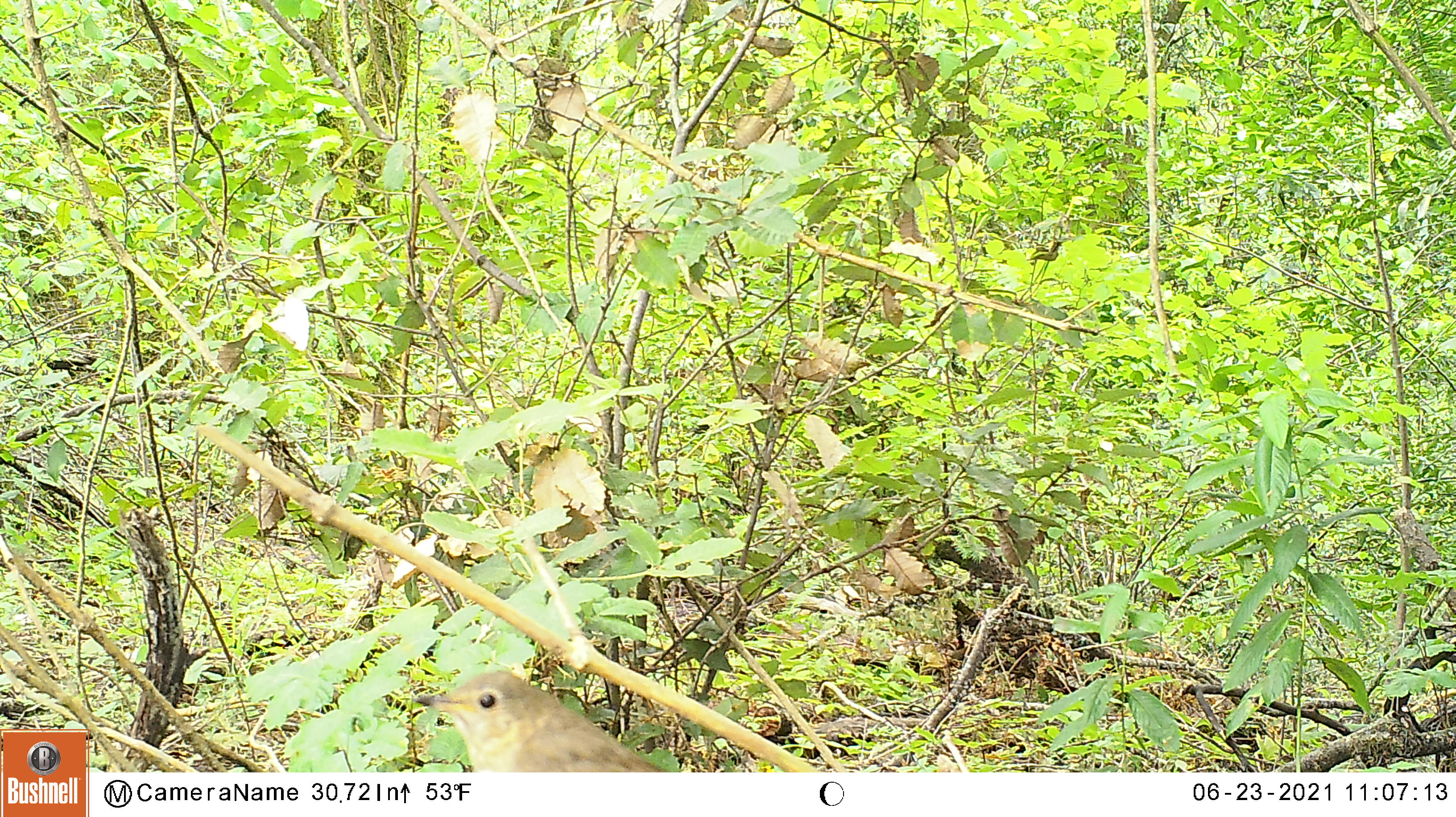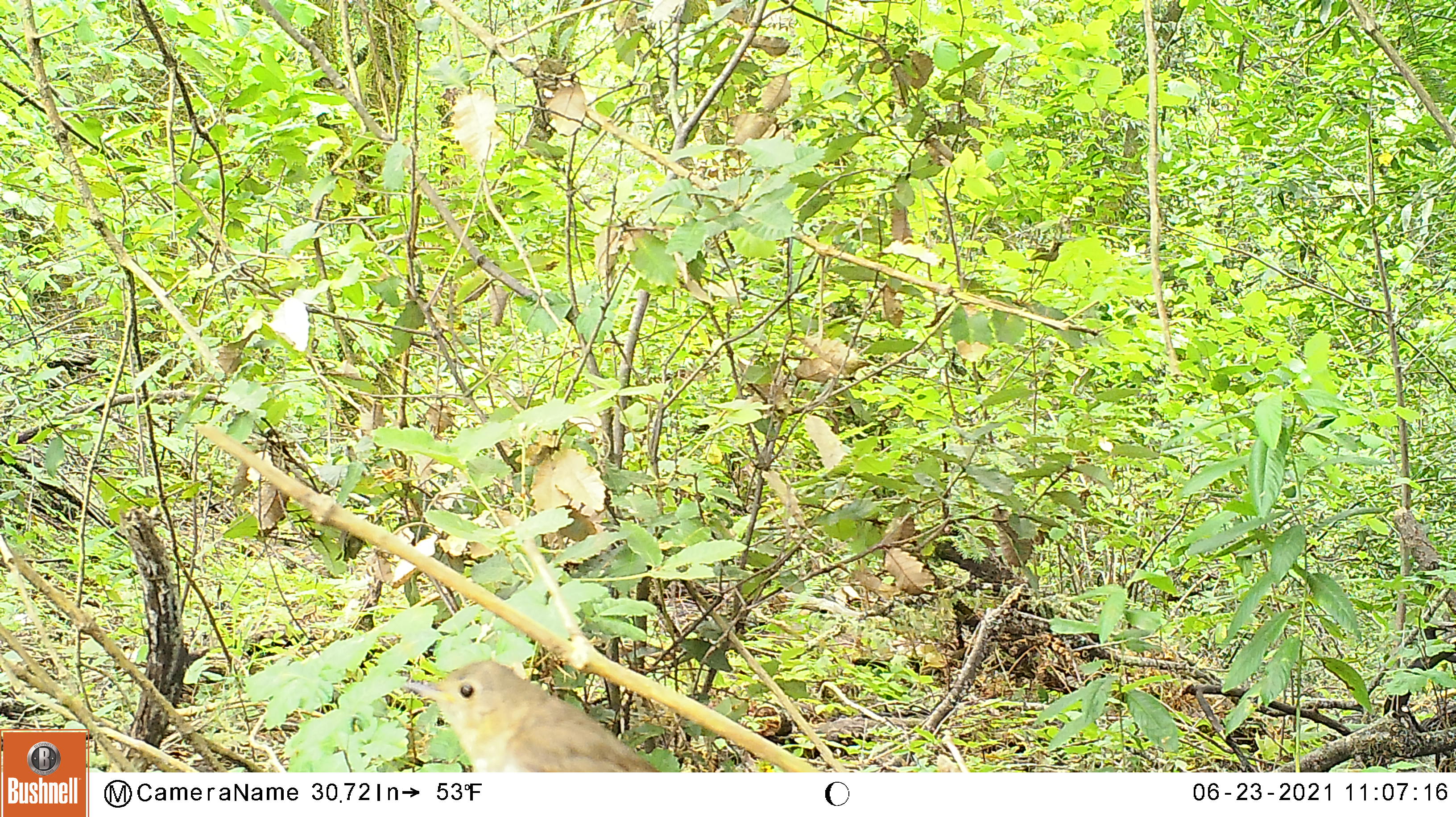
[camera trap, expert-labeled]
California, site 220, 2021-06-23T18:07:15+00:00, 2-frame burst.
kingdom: Animalia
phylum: Chordata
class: Aves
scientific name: Aves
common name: bird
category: unknown bird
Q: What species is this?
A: Unknown bird (bird) (Aves).